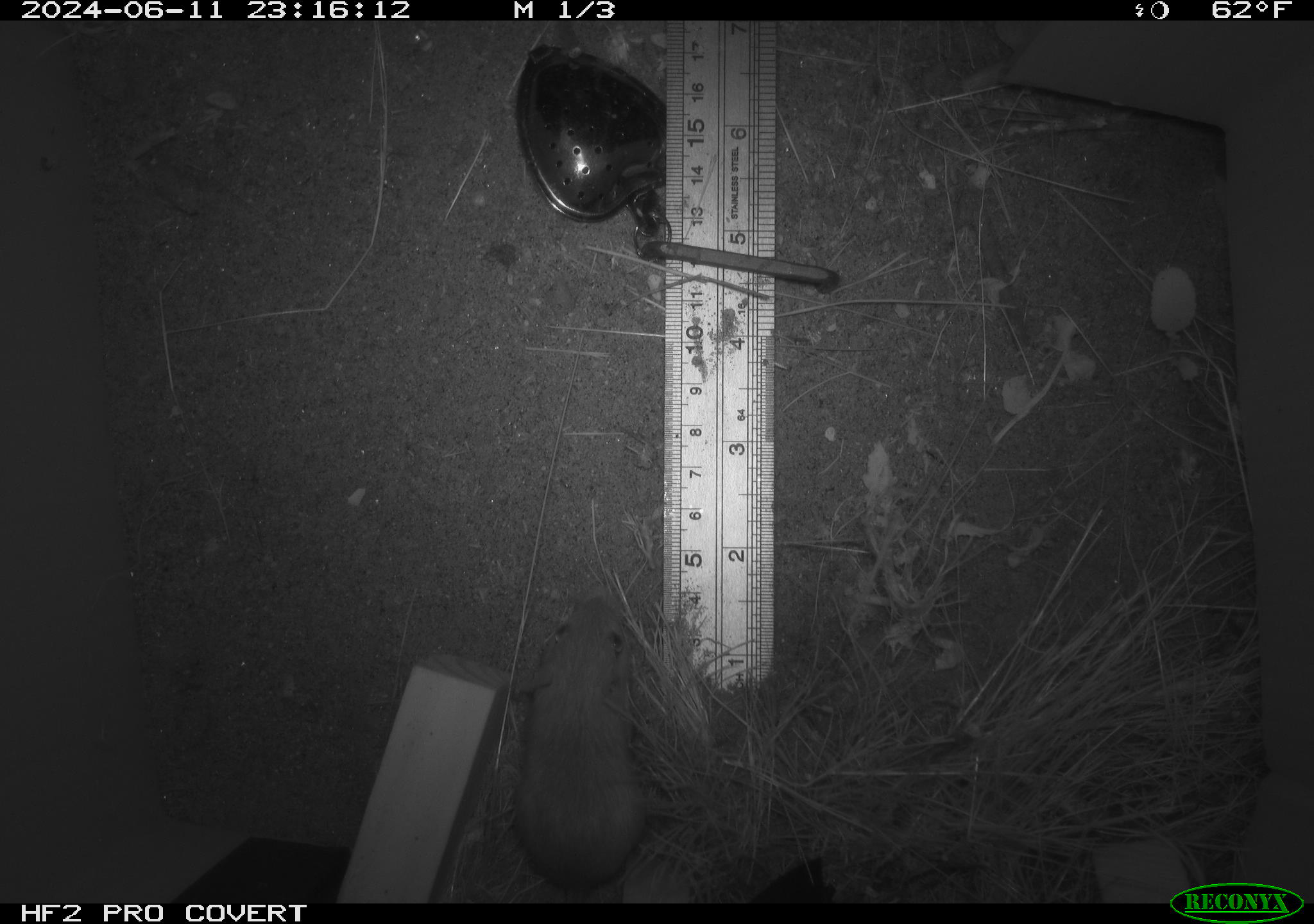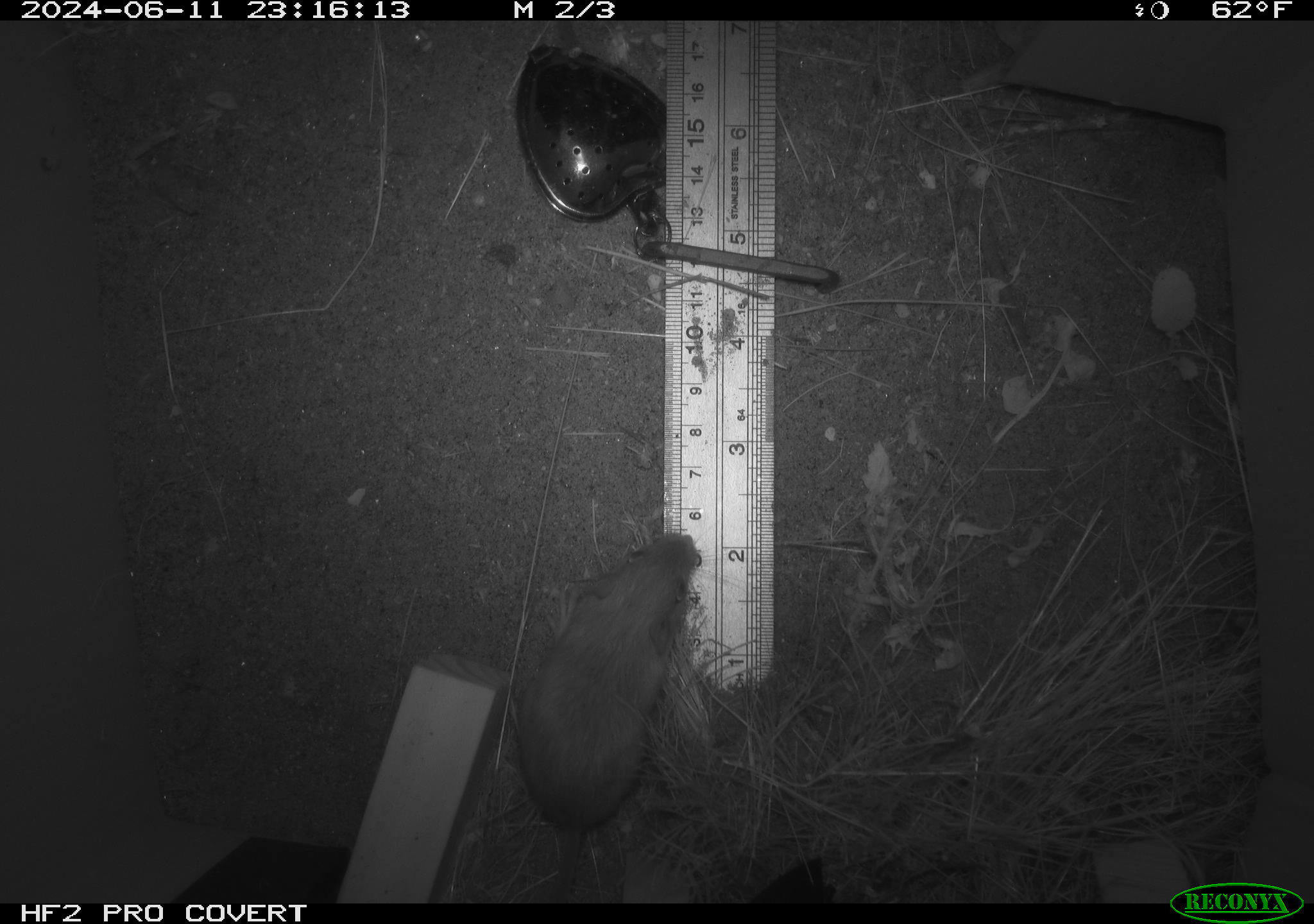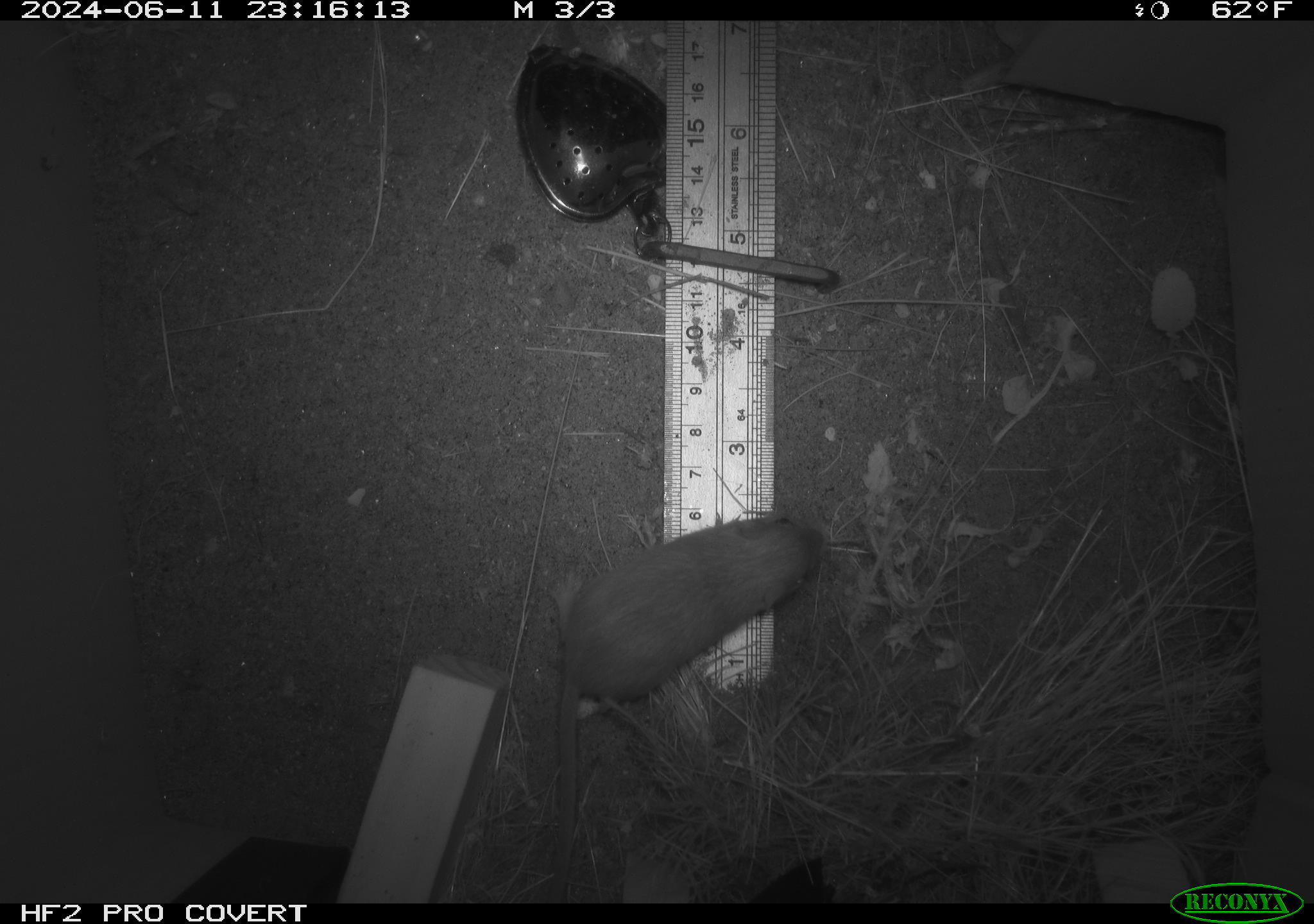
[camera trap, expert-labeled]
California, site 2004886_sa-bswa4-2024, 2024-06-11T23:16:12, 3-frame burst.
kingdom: Animalia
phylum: Chordata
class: Mammalia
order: Rodentia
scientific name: Rodentia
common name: rodent